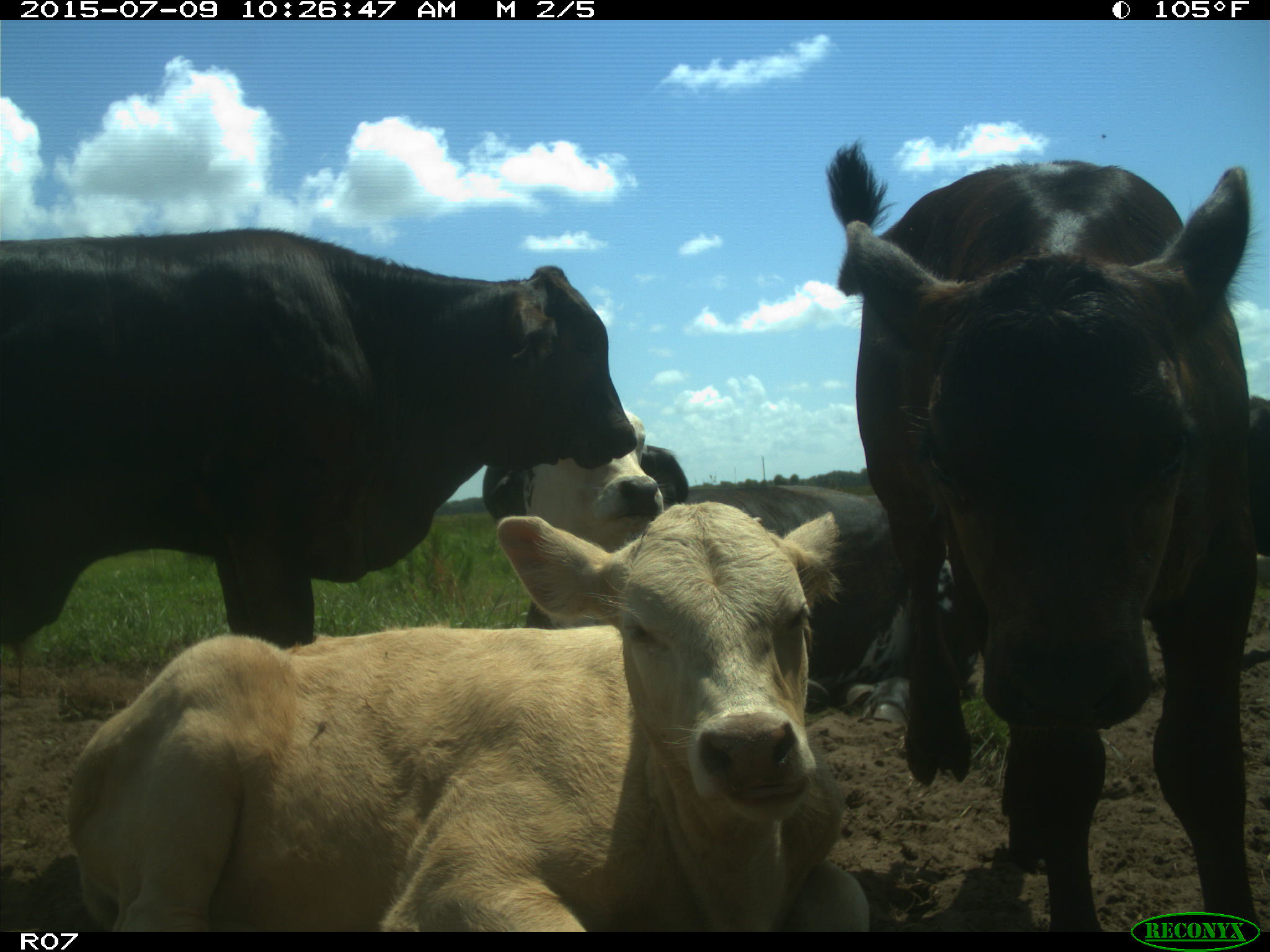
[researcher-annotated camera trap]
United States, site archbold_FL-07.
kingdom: Animalia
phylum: Chordata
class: Mammalia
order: Artiodactyla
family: Bovidae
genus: Bos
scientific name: Bos taurus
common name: domestic cow